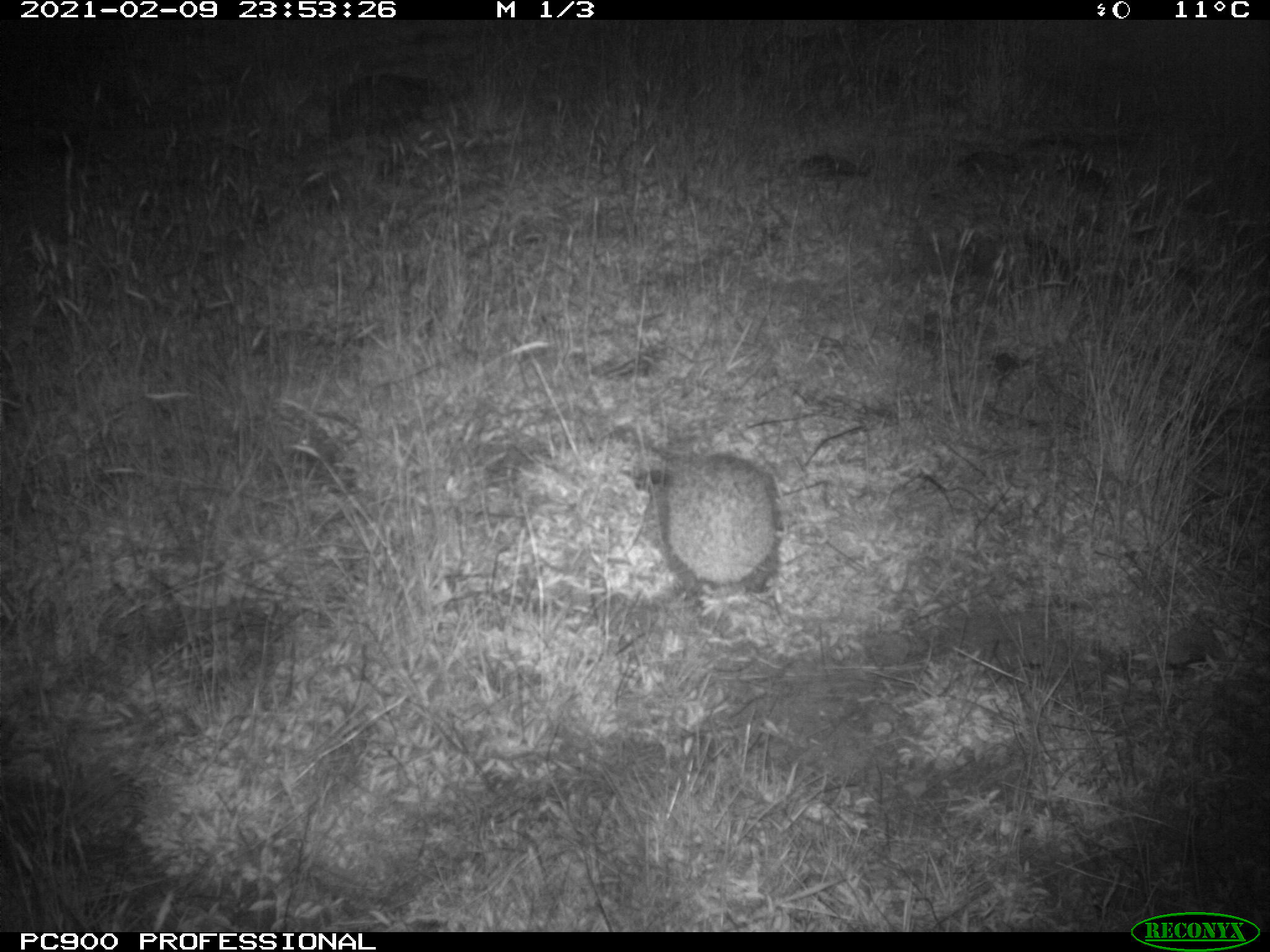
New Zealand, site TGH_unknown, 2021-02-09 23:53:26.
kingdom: Animalia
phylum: Chordata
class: Mammalia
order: Eulipotyphla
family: Erinaceidae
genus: Erinaceus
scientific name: Erinaceus europaeus europaeus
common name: european hedgehog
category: hedgehog